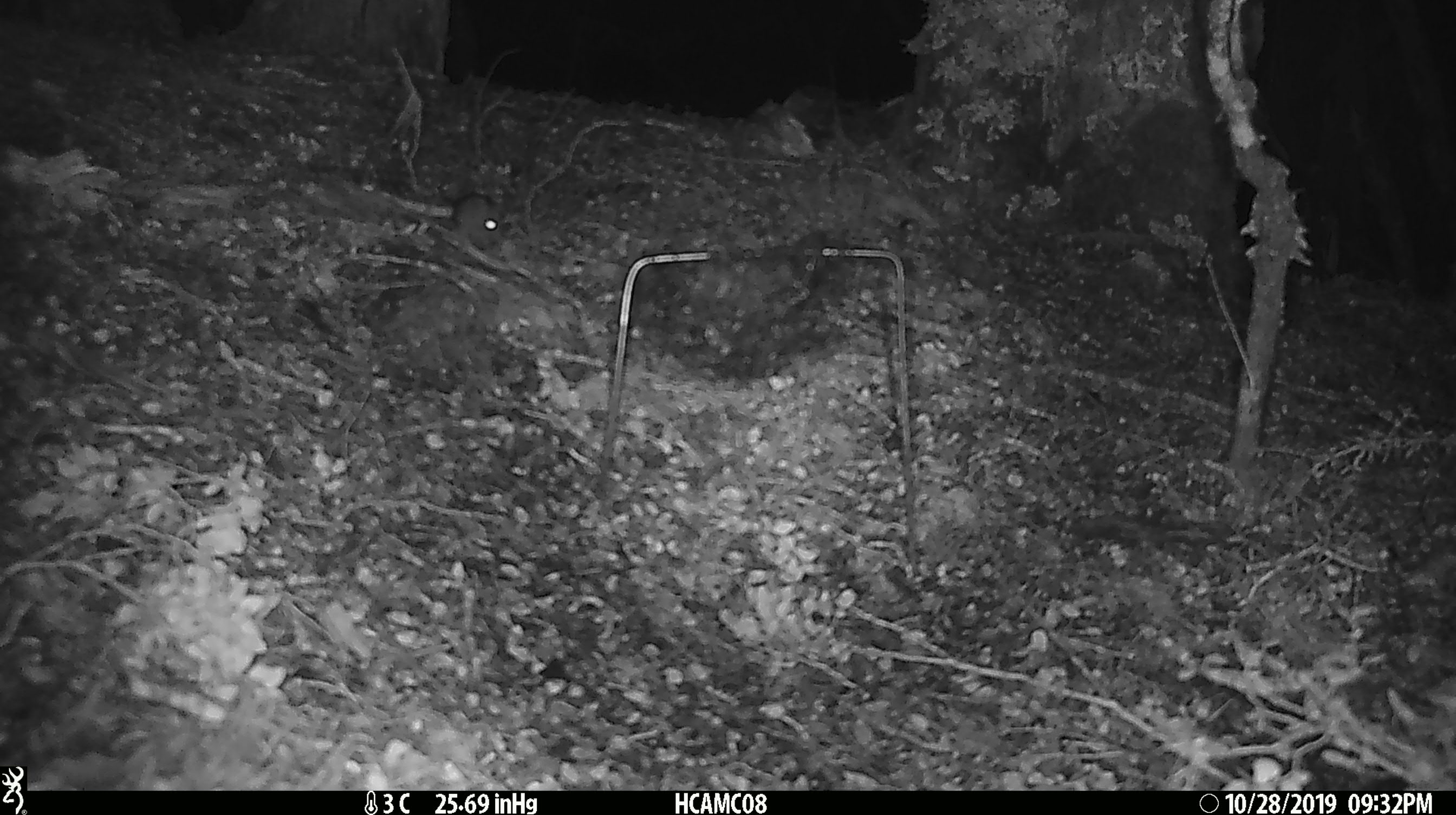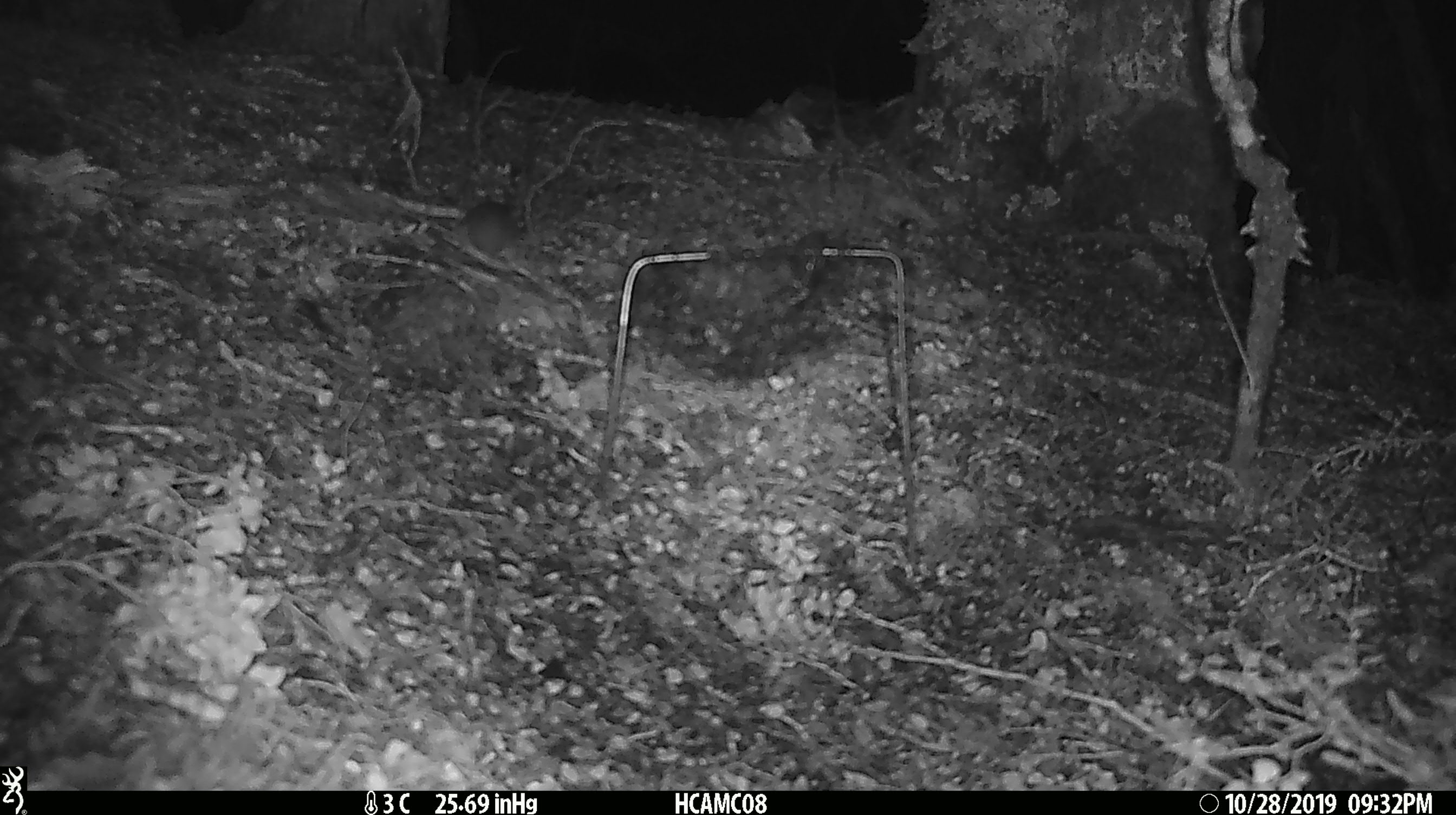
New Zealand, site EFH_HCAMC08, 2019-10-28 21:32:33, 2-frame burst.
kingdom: Animalia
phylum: Chordata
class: Mammalia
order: Rodentia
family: Muridae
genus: Mus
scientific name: Mus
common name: mouse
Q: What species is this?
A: Mouse (Mus).